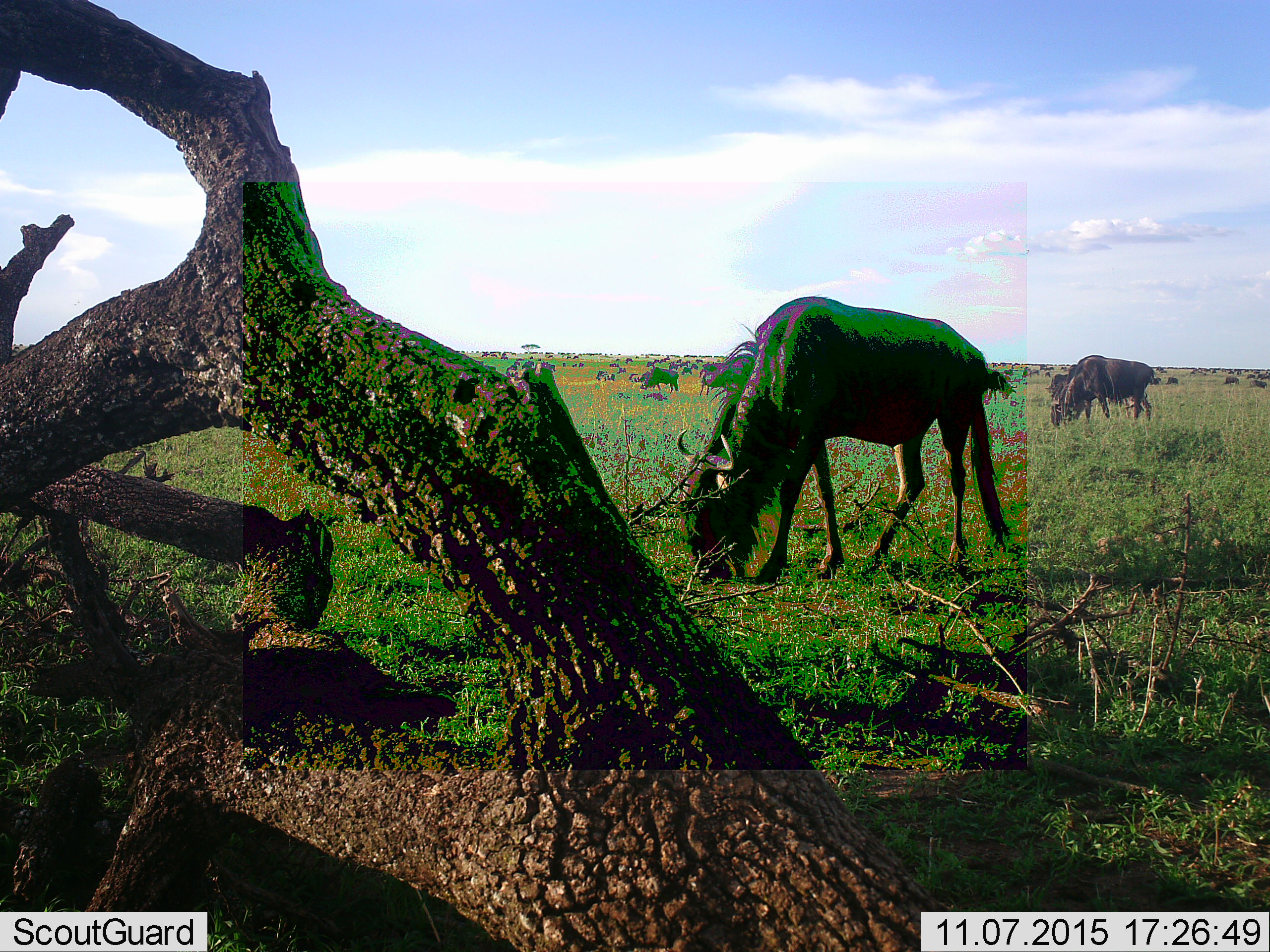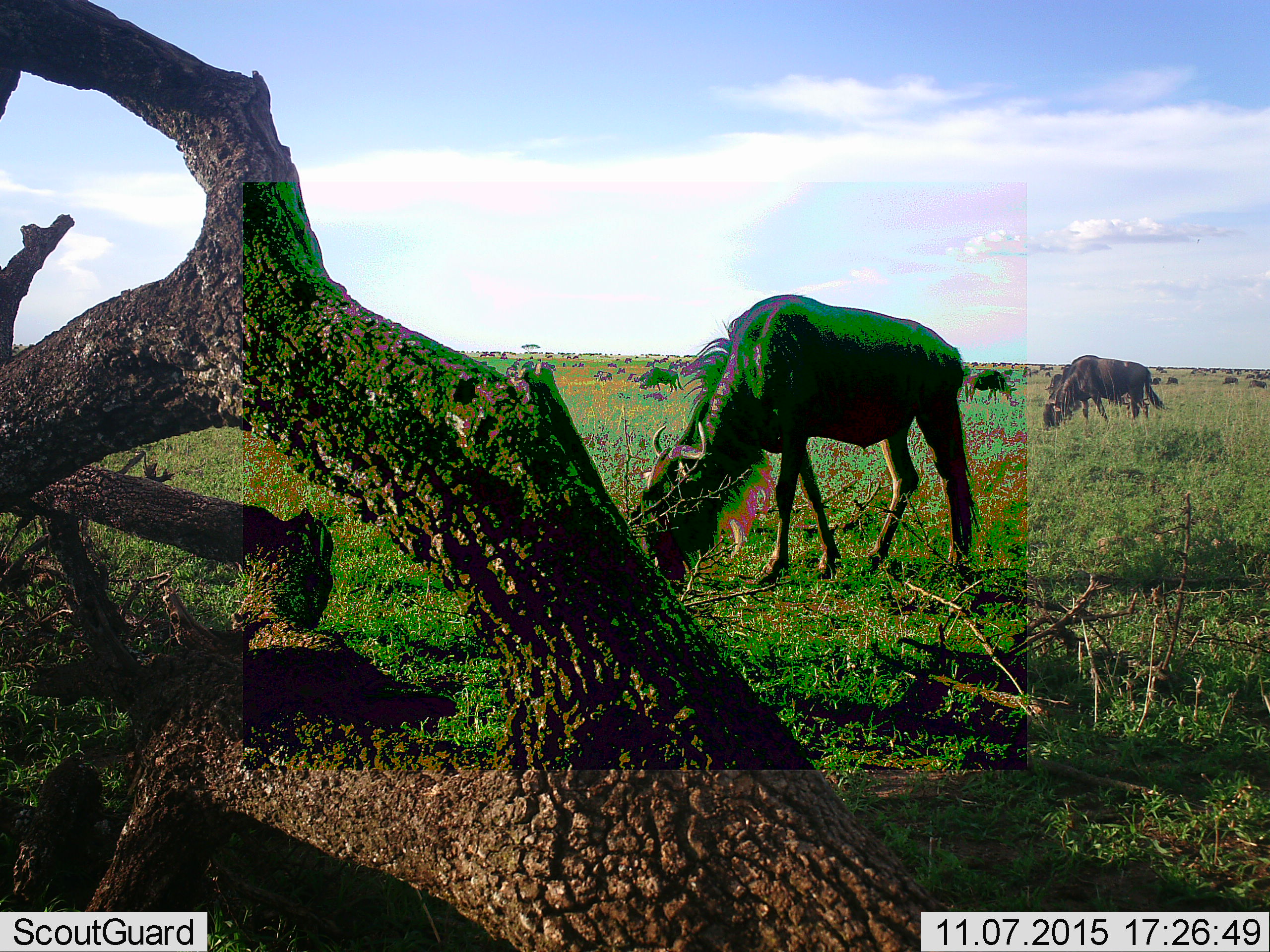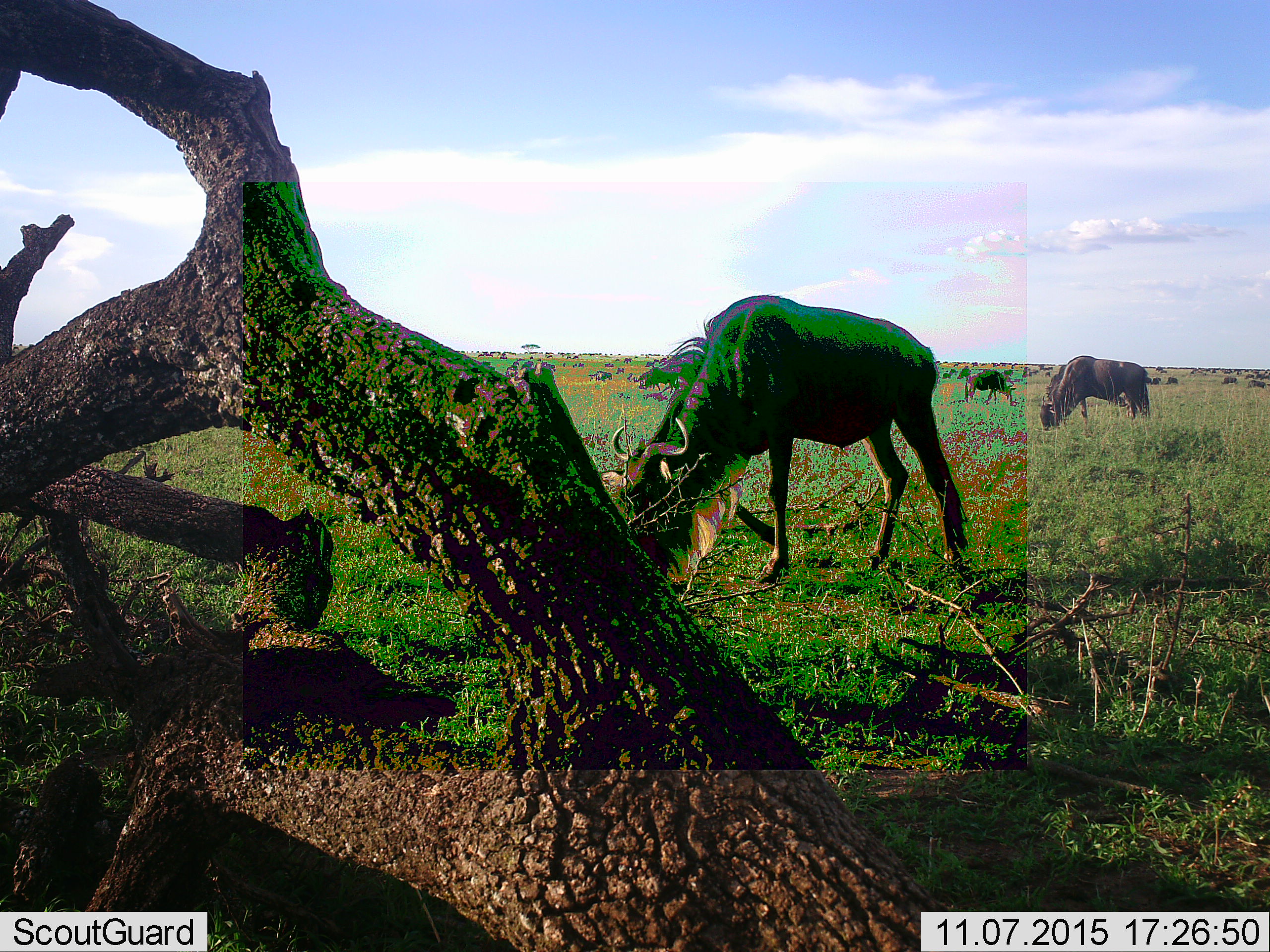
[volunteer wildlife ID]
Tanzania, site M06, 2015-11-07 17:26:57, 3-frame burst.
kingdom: Animalia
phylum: Chordata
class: Mammalia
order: Artiodactyla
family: Bovidae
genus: Connochaetes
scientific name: Connochaetes taurinus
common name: blue wildebeest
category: wildebeest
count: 51+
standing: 70%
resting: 30%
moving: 70%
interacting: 10%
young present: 0%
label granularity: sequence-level